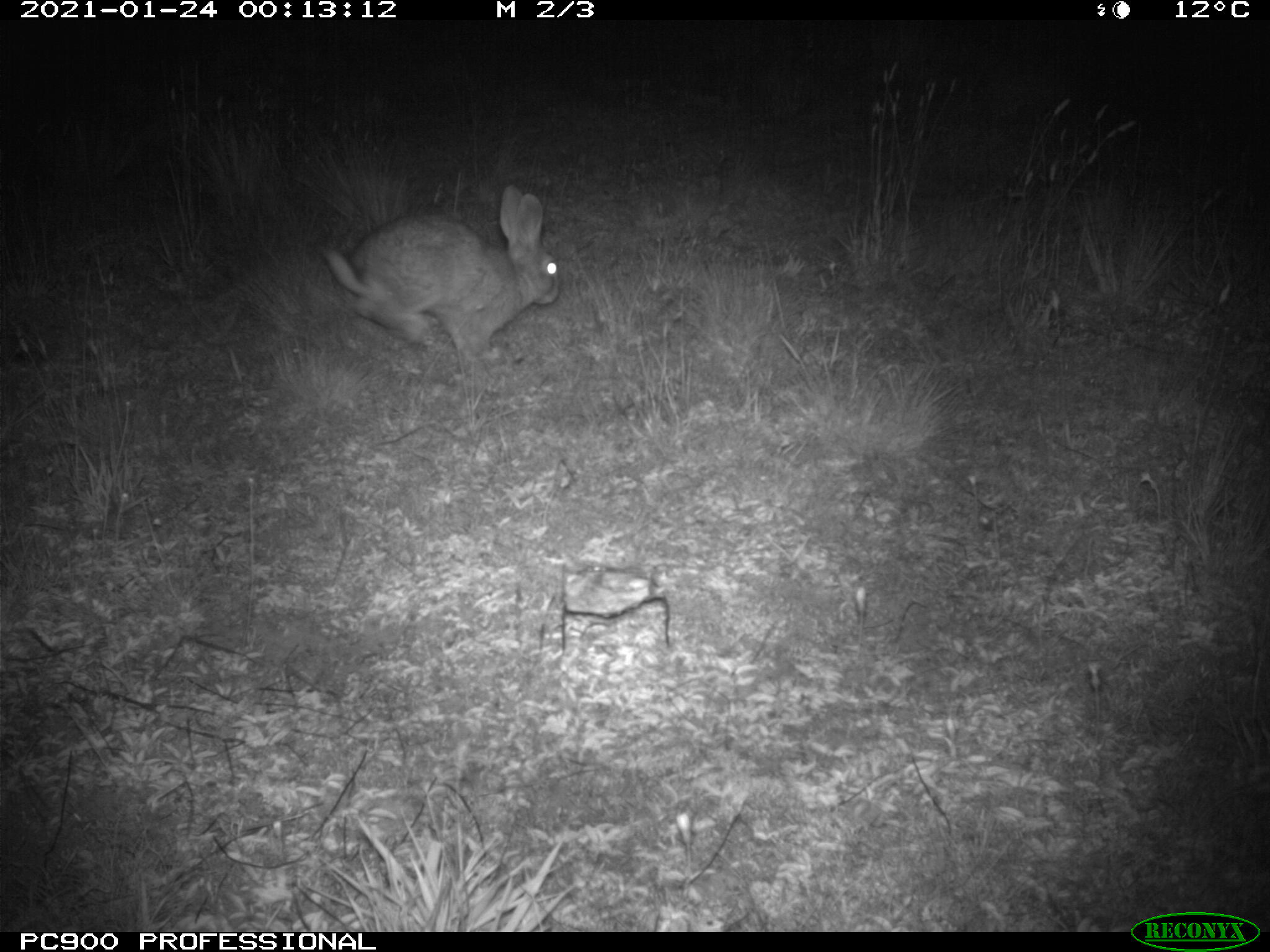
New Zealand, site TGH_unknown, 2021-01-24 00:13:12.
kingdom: Animalia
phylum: Chordata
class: Mammalia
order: Lagomorpha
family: Leporidae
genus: Oryctolagus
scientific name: Oryctolagus cuniculus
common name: european rabbit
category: rabbit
Rabbit (european rabbit) (Oryctolagus cuniculus).